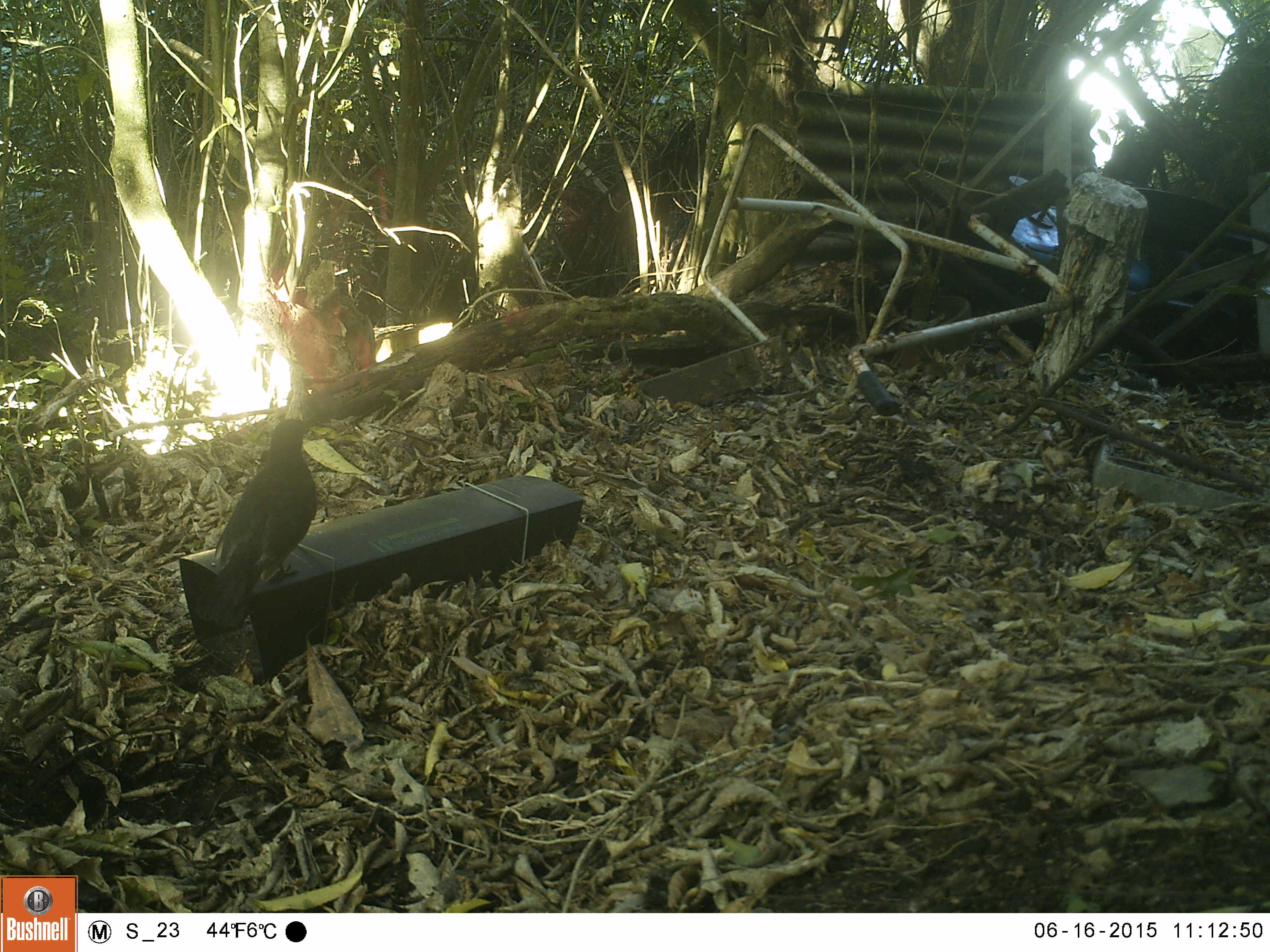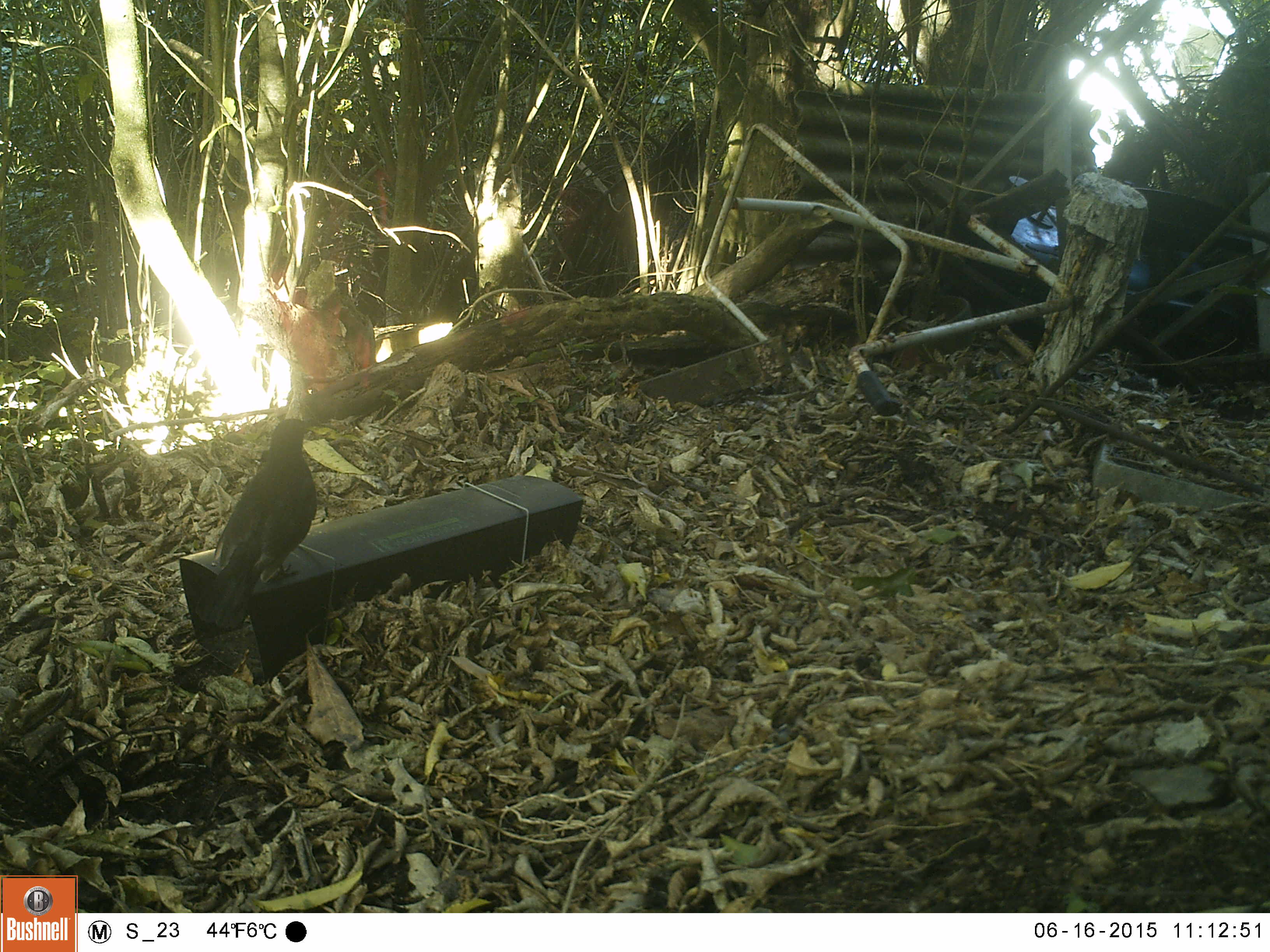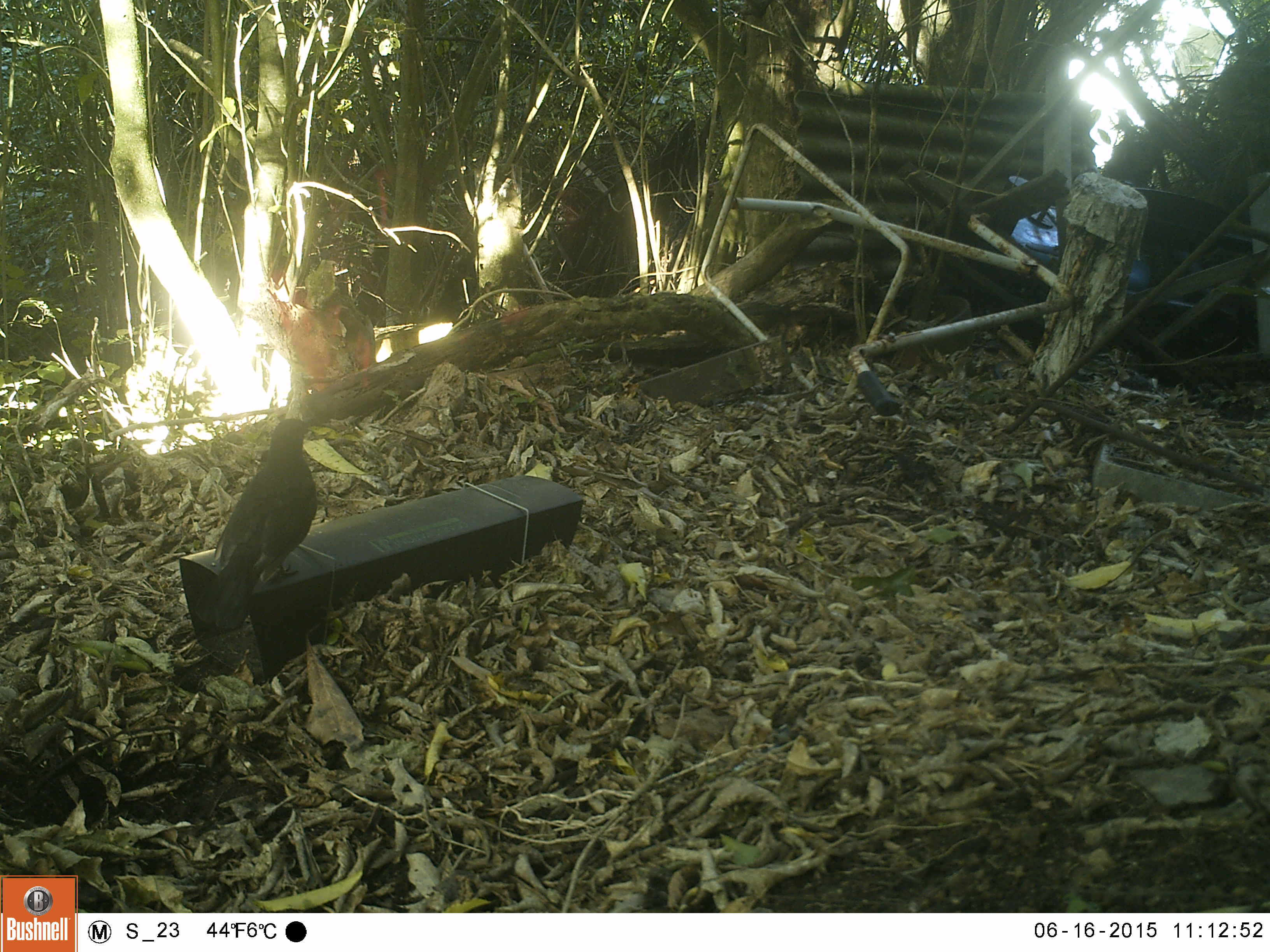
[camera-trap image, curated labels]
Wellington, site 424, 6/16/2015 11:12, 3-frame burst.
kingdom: Animalia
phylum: Chordata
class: Aves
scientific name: Aves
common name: bird